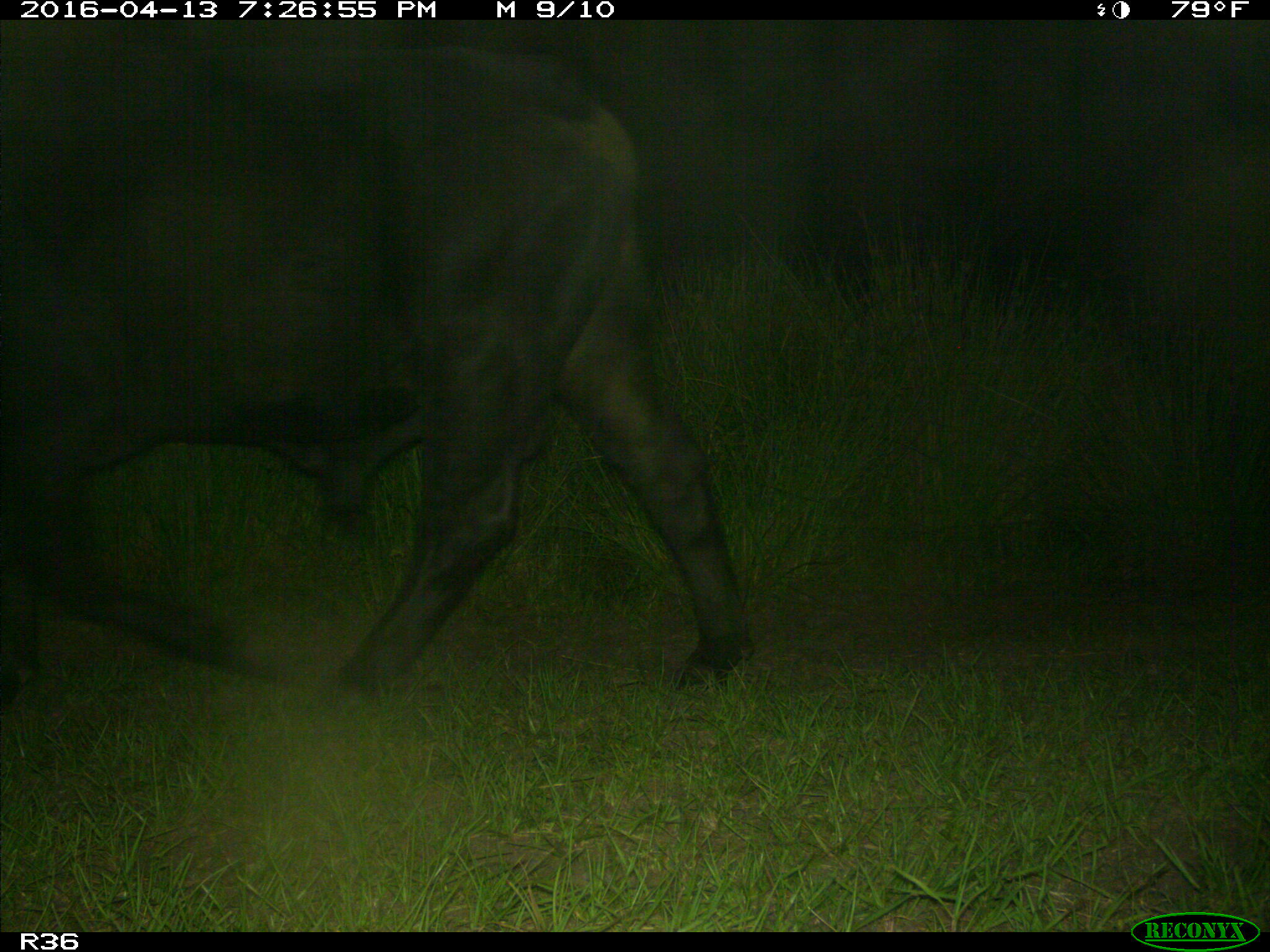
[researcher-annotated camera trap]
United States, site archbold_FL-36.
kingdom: Animalia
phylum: Chordata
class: Mammalia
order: Artiodactyla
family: Bovidae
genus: Bos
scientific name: Bos taurus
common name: domestic cow